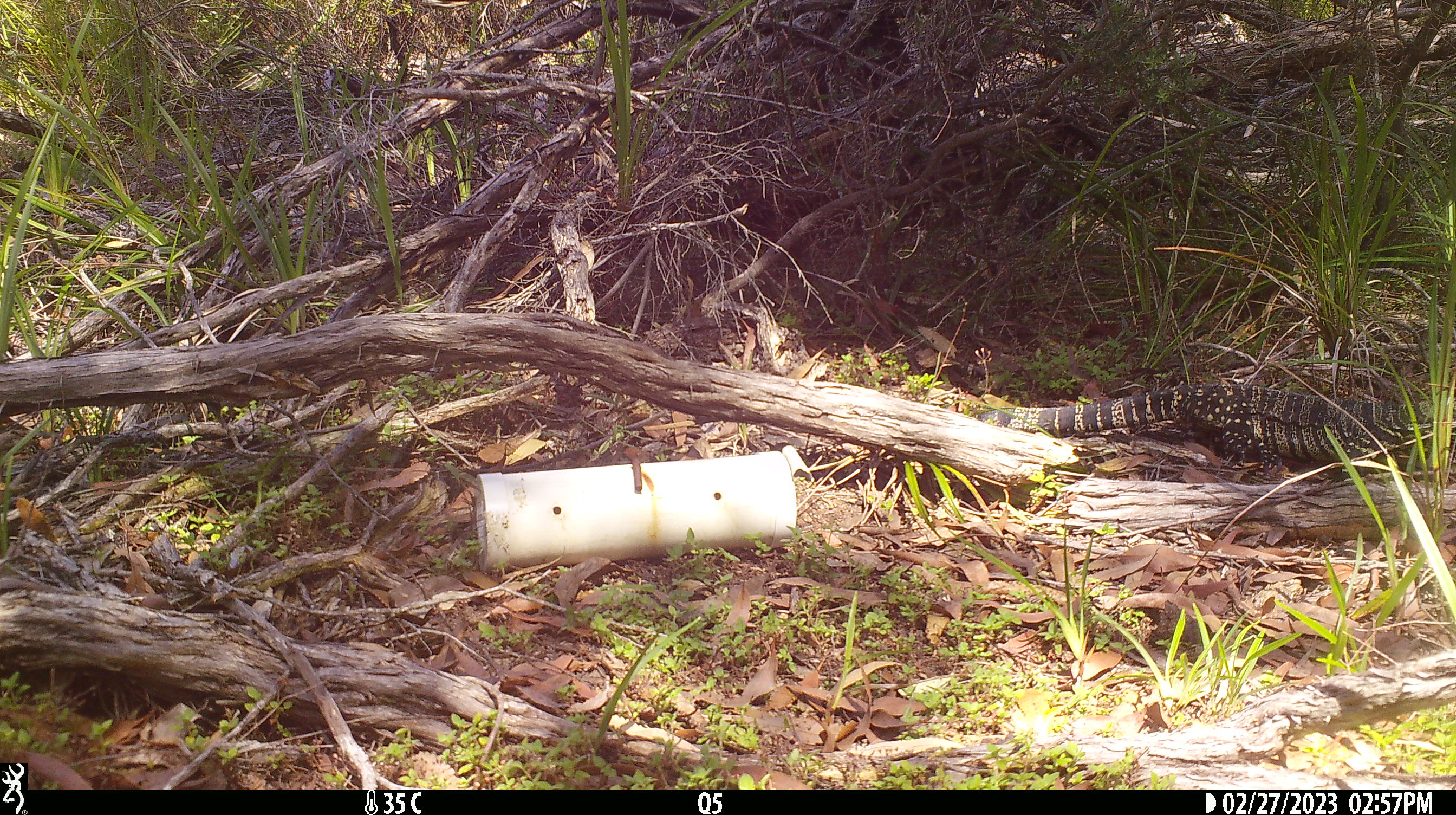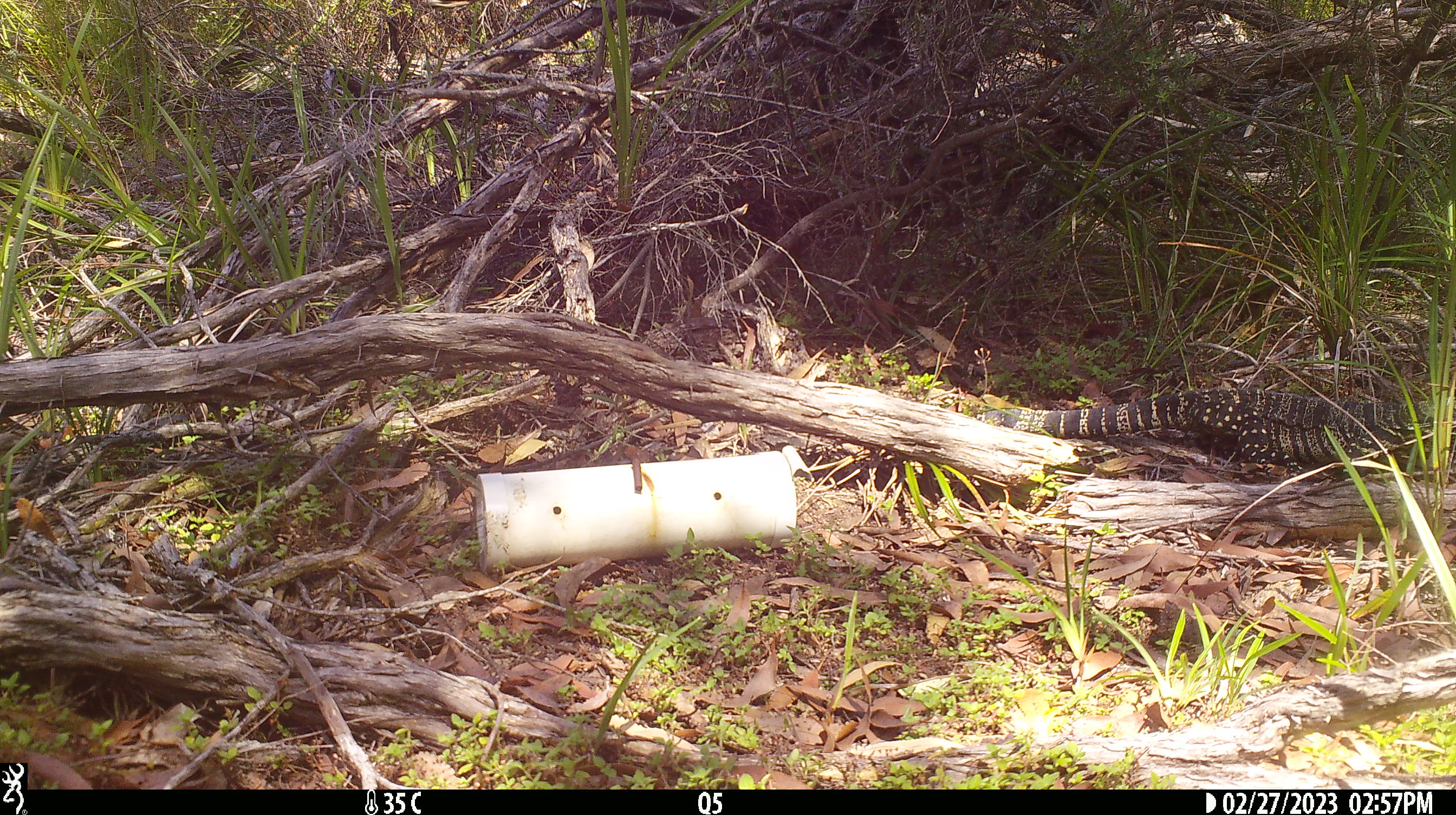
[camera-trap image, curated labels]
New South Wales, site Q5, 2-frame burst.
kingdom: Animalia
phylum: Chordata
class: Reptilia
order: Squamata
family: Varanidae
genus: Varanus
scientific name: Varanus varius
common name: lace monitor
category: goanna